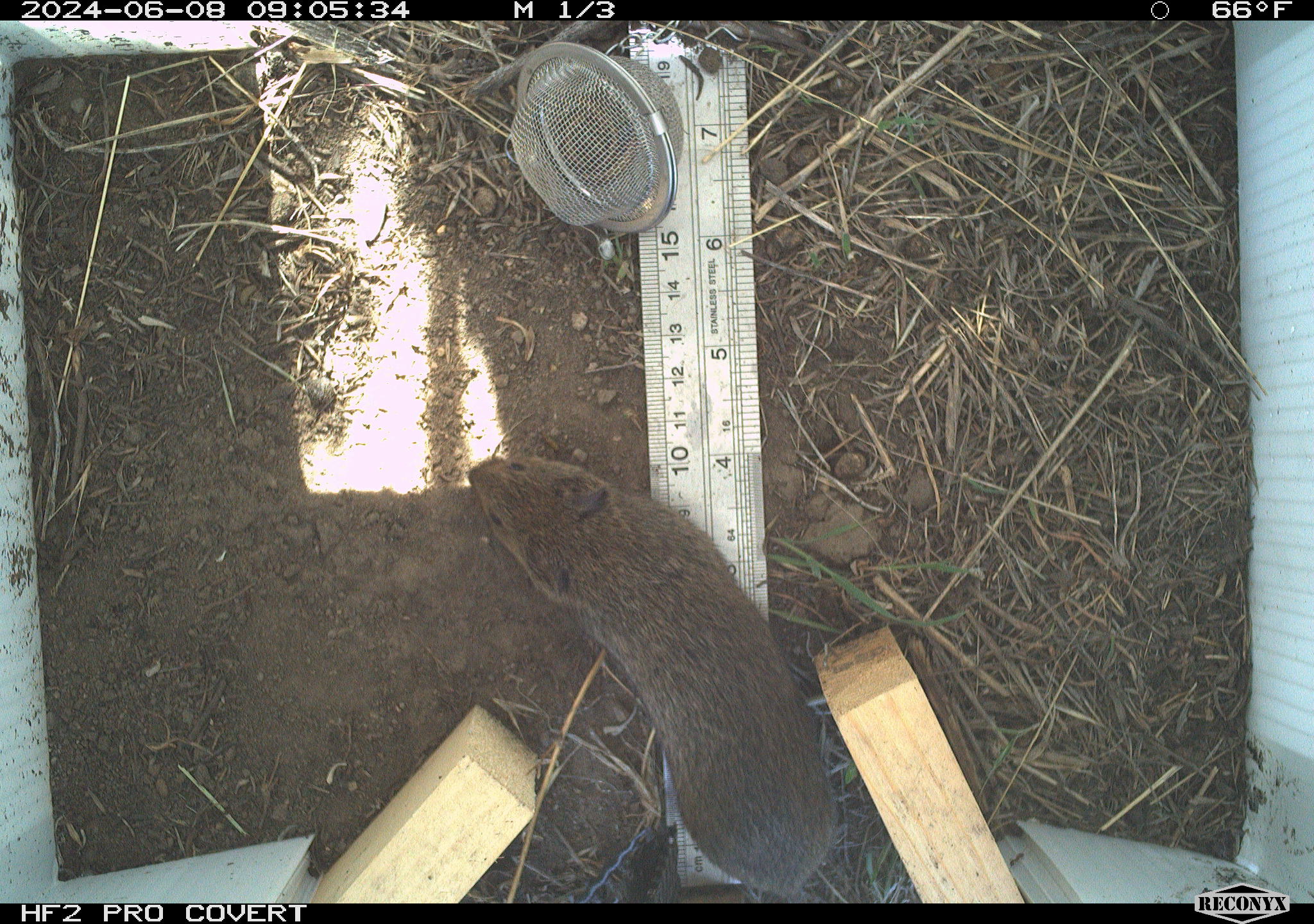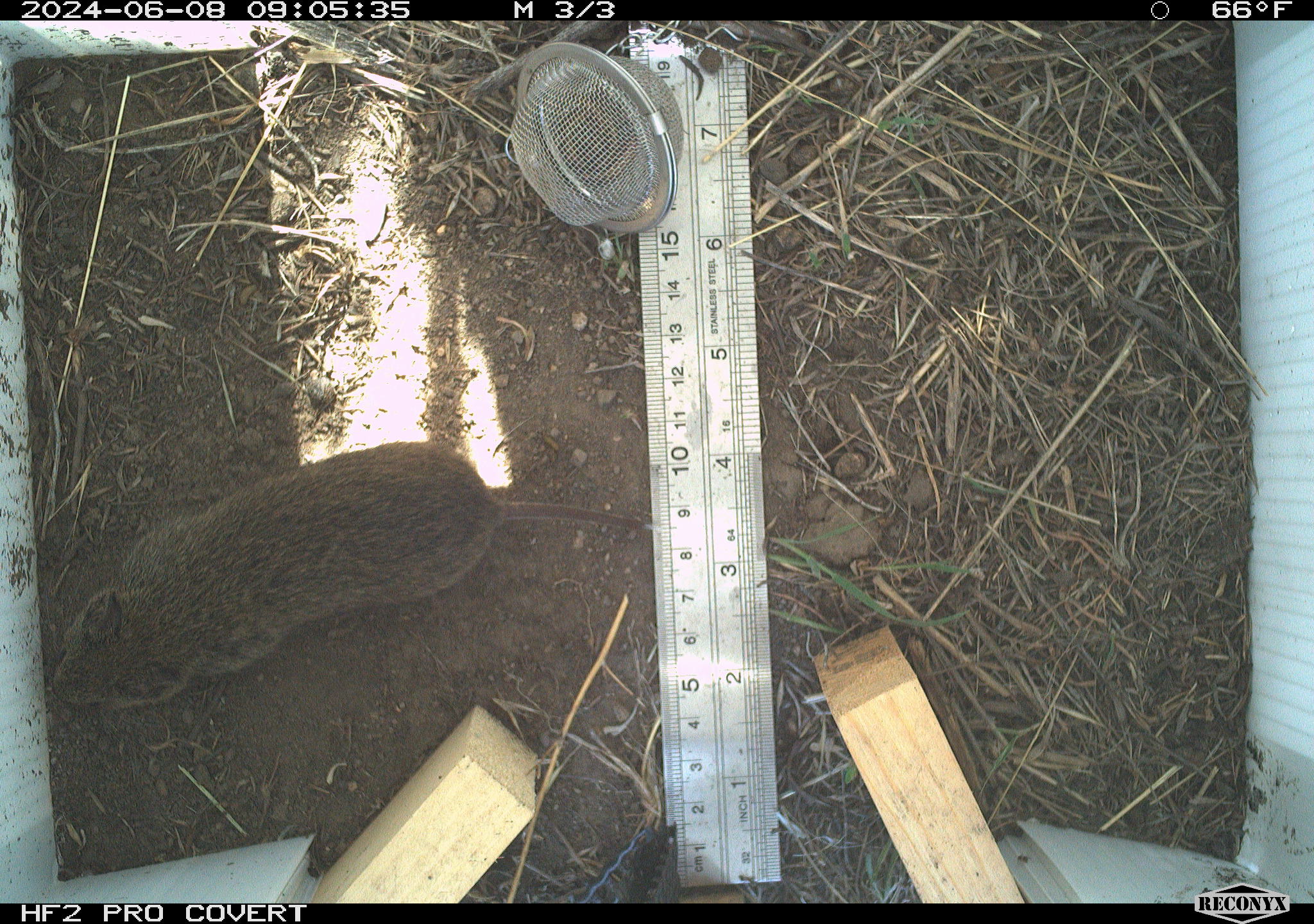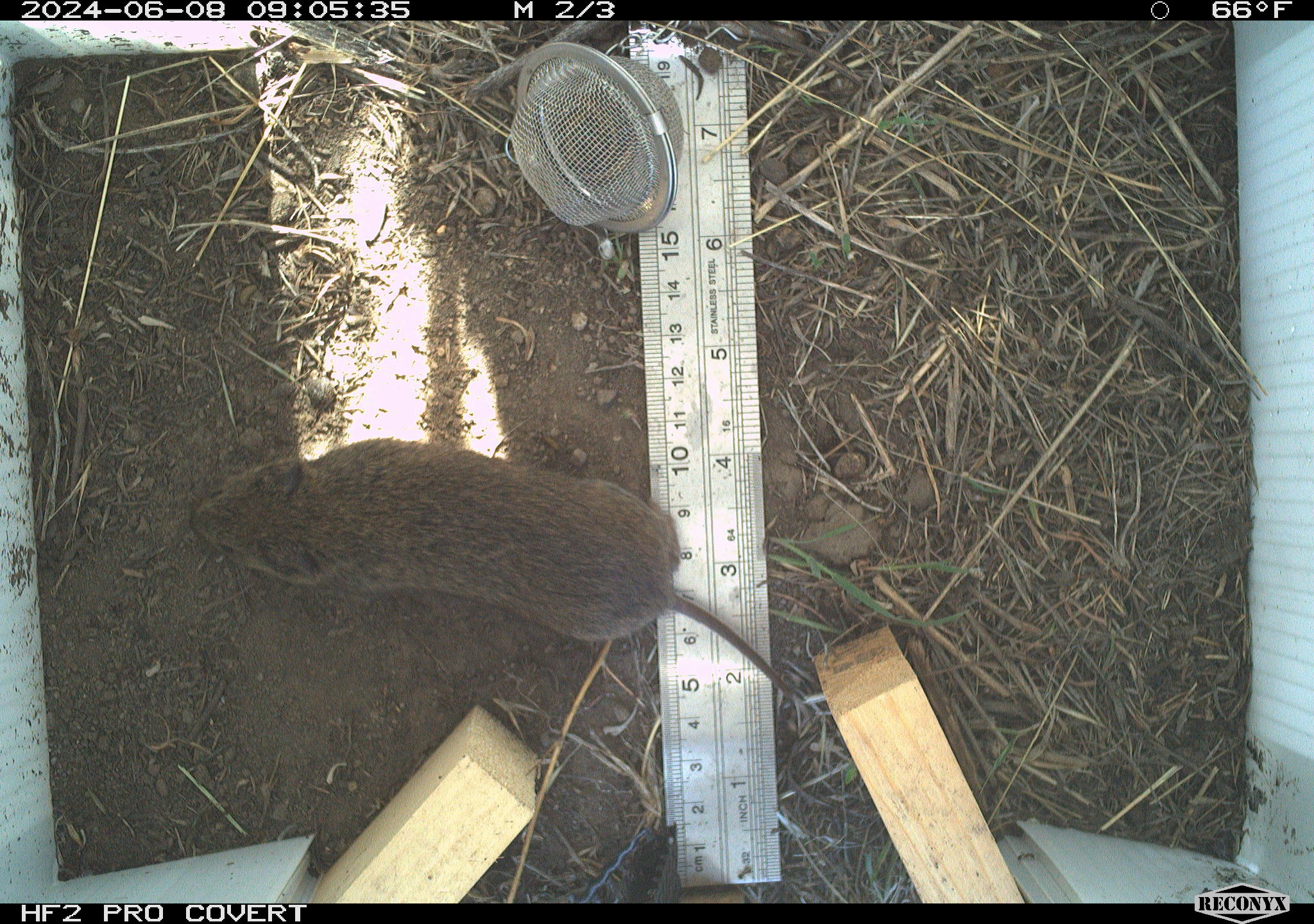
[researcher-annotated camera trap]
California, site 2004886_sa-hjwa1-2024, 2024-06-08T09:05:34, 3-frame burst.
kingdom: Animalia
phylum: Chordata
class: Mammalia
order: Rodentia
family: Cricetidae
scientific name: Cricetidae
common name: hamsters, voles, lemmings, and allies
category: cricetidae family